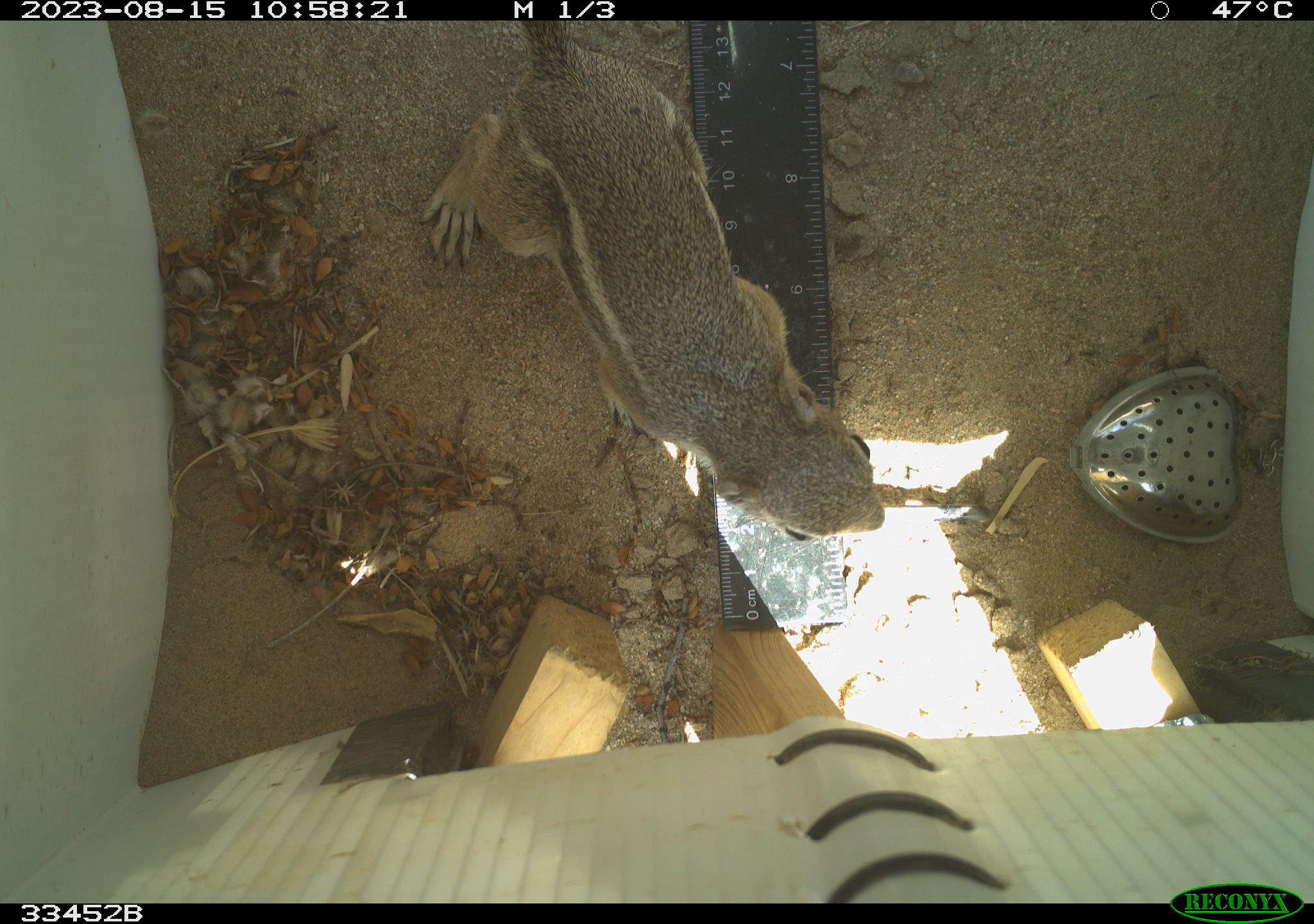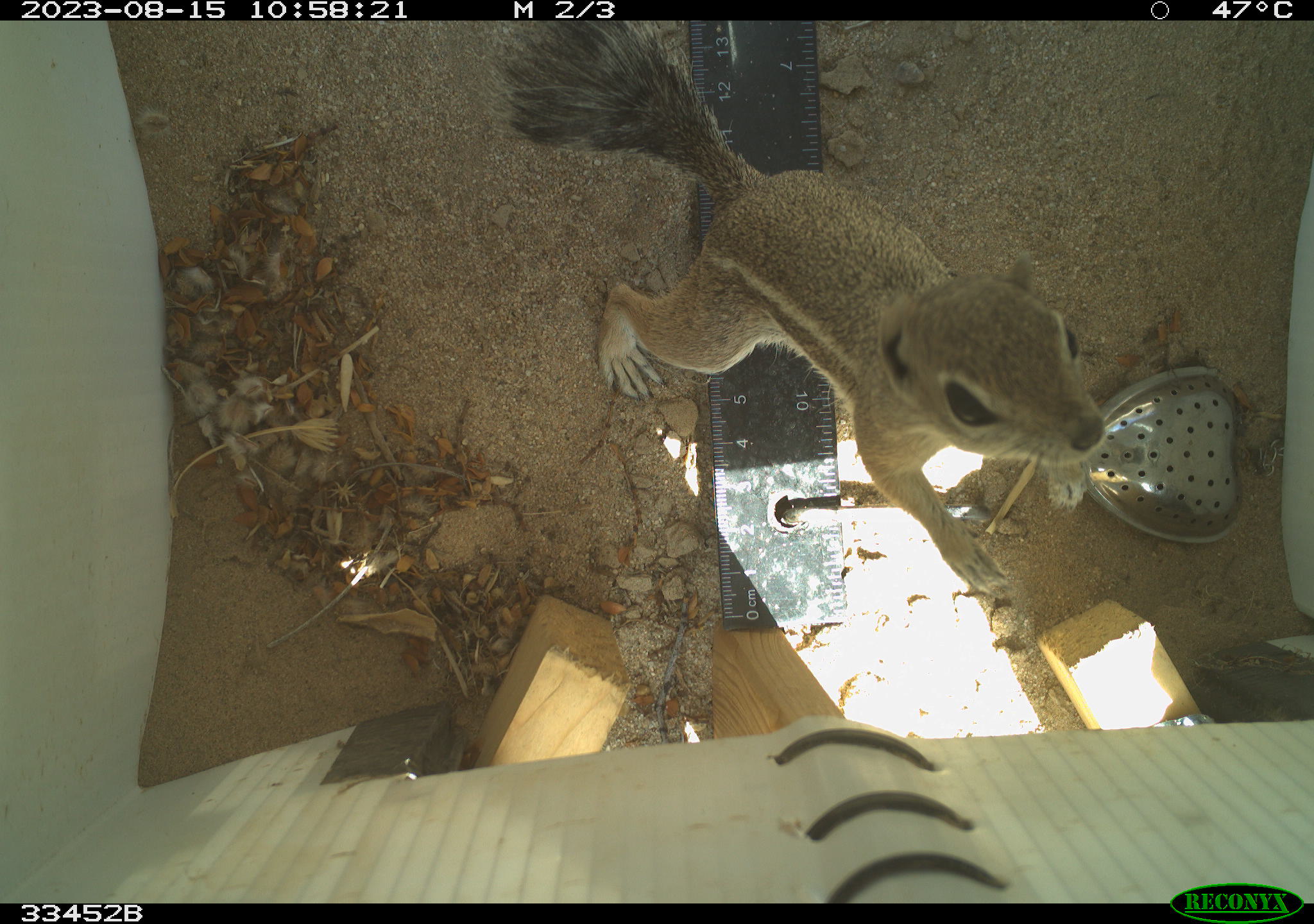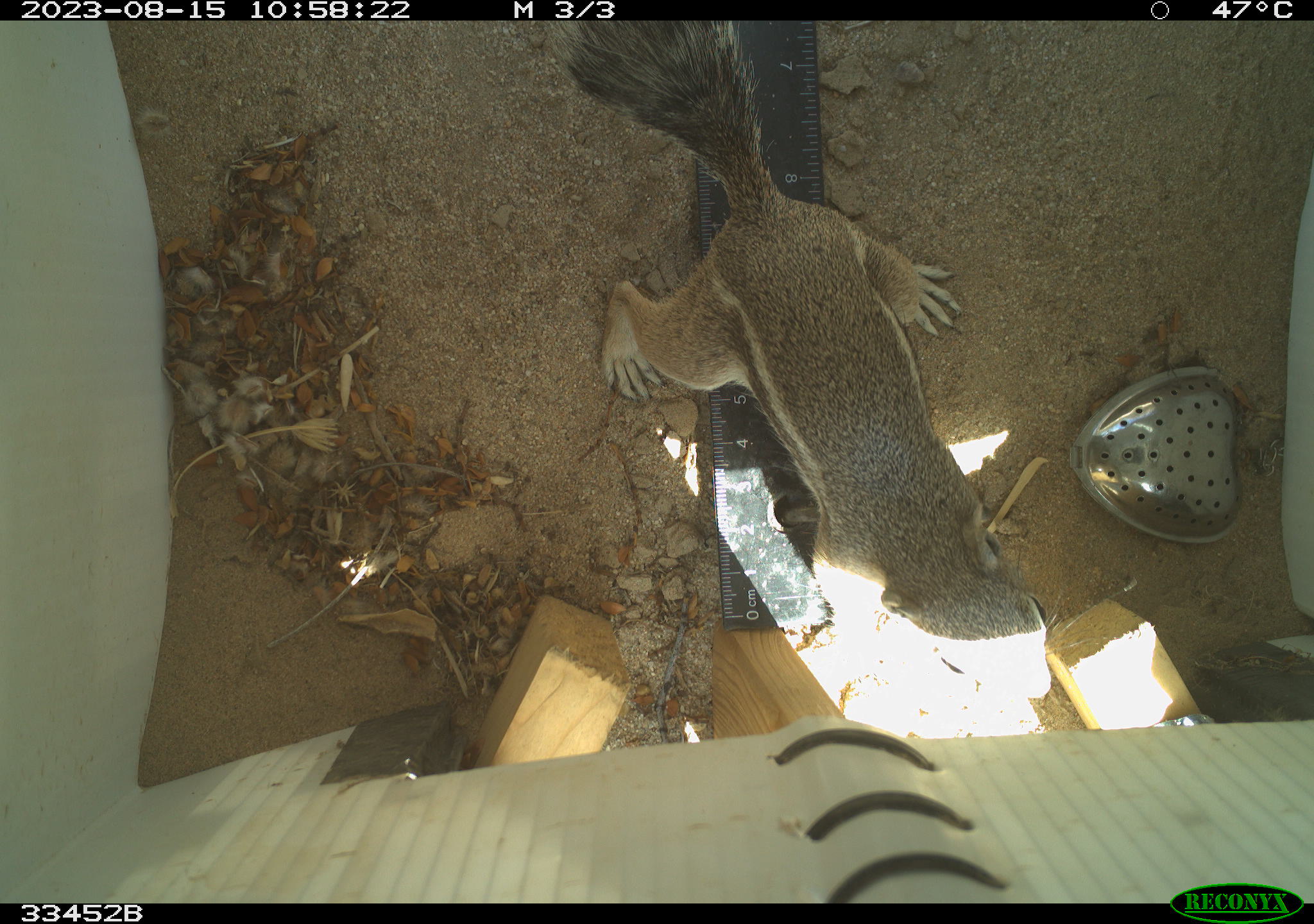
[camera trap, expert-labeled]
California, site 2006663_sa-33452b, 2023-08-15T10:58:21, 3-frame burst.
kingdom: Animalia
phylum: Chordata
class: Mammalia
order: Rodentia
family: Sciuridae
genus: Ammospermophilus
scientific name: Ammospermophilus leucurus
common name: white-tailed antelope squirrel